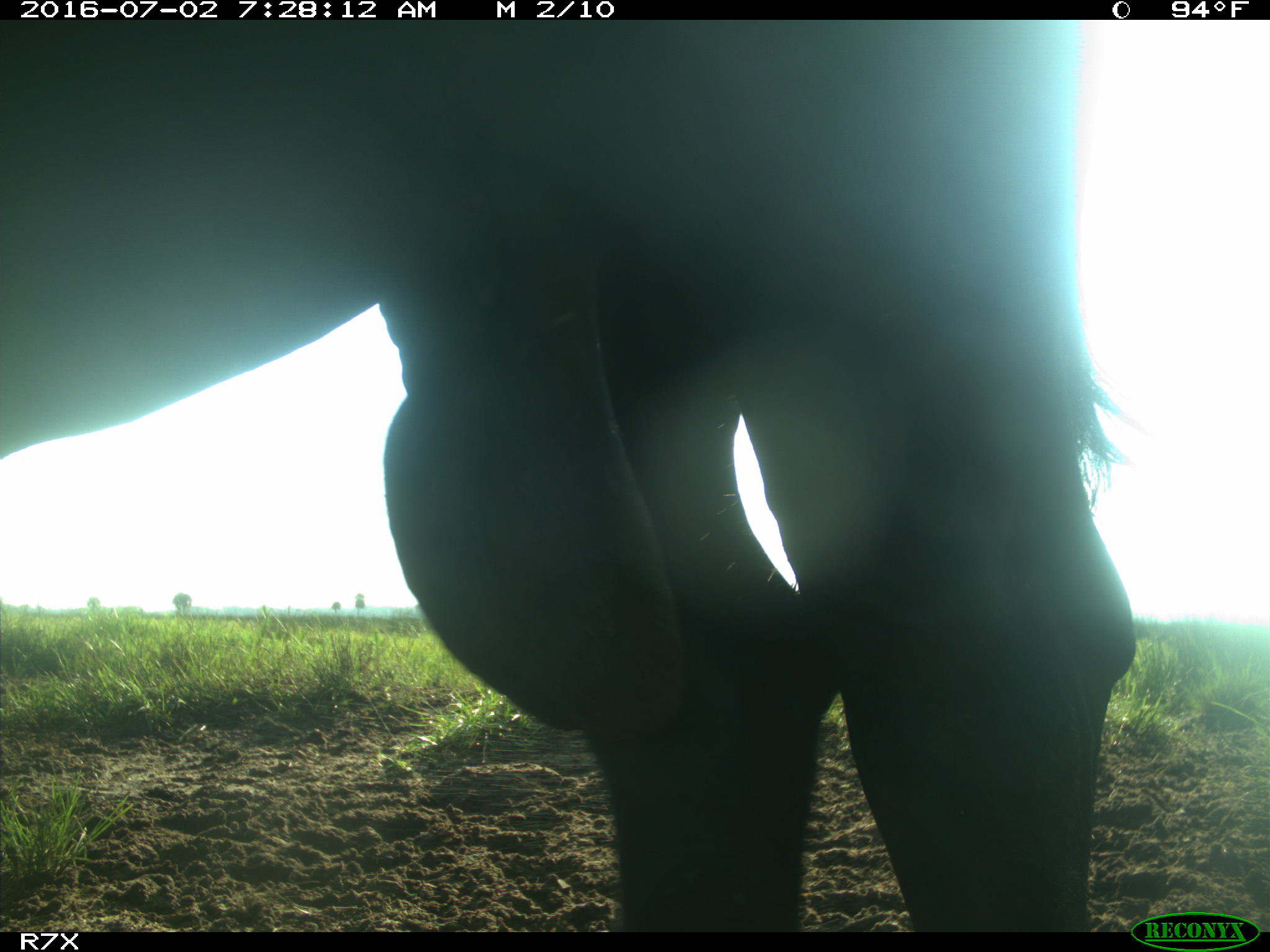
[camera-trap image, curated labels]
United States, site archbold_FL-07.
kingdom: Animalia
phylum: Chordata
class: Mammalia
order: Artiodactyla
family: Bovidae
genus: Bos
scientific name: Bos taurus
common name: domestic cow